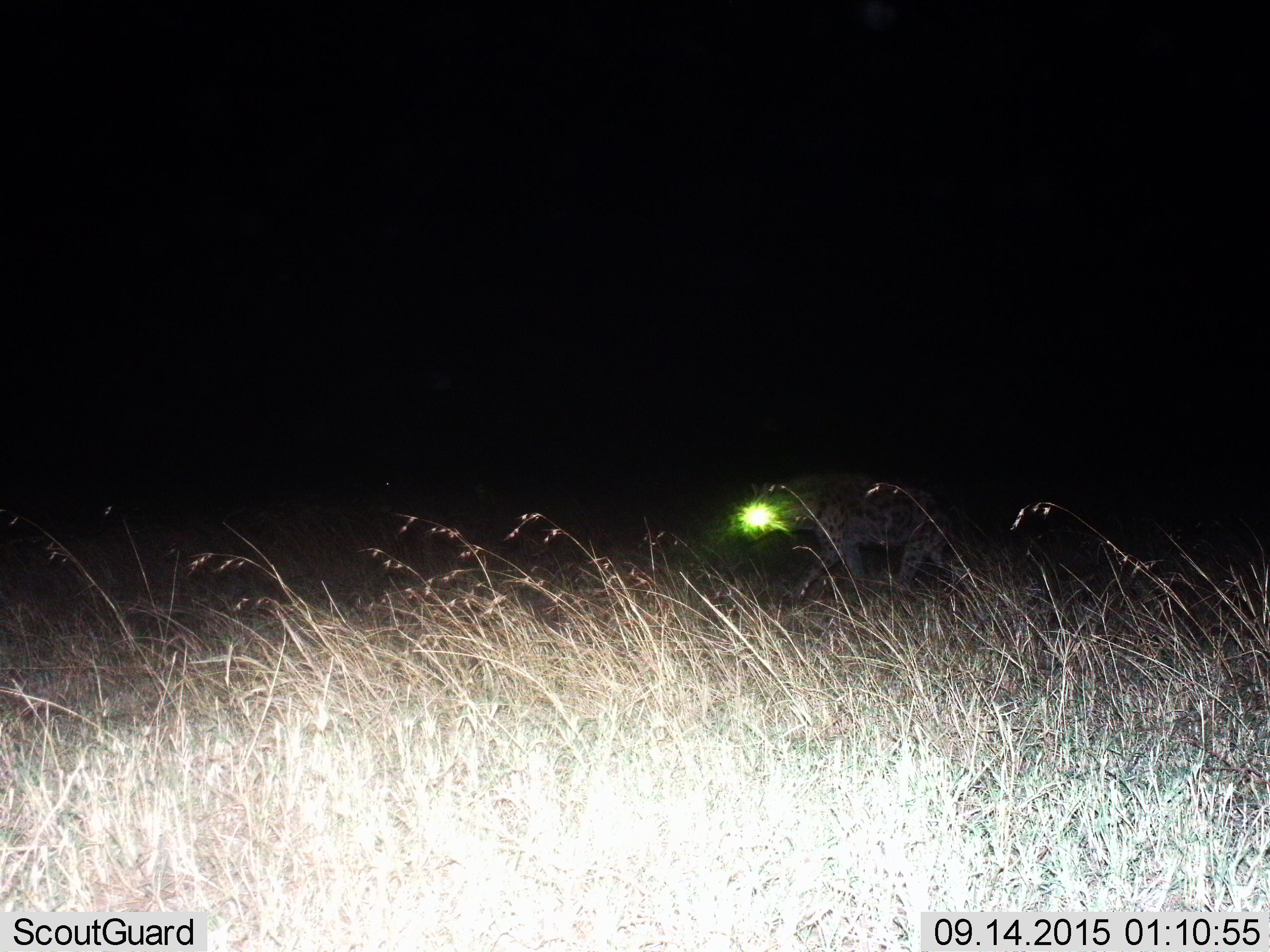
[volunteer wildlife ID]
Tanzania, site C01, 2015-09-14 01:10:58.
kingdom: Animalia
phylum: Chordata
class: Mammalia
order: Carnivora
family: Hyaenidae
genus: Crocuta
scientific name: Crocuta crocuta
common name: spotted hyena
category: hyenaspotted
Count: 1.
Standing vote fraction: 7%.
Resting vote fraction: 0%.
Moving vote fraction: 93%.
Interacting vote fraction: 0%.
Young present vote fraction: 0%.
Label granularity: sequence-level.